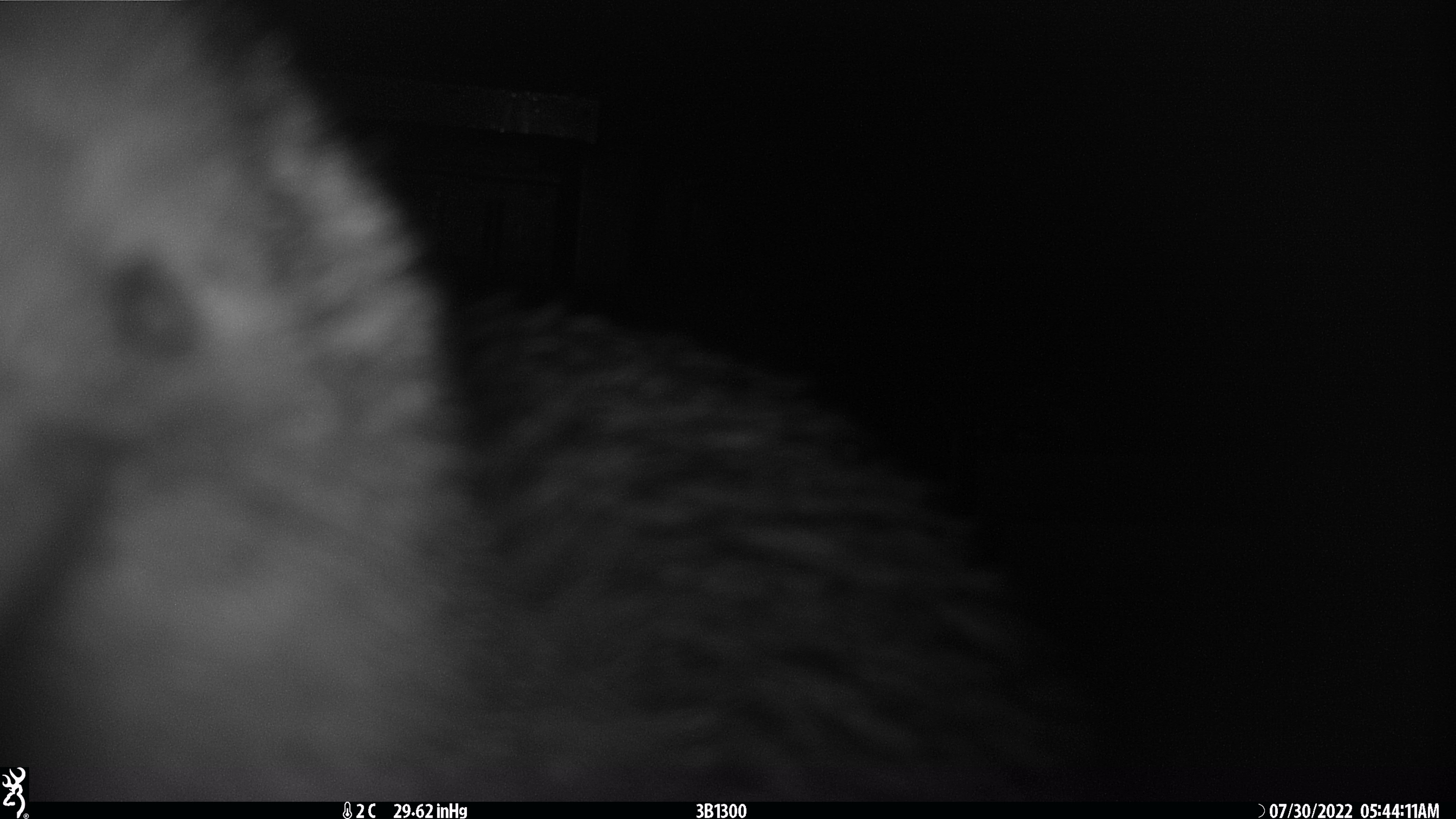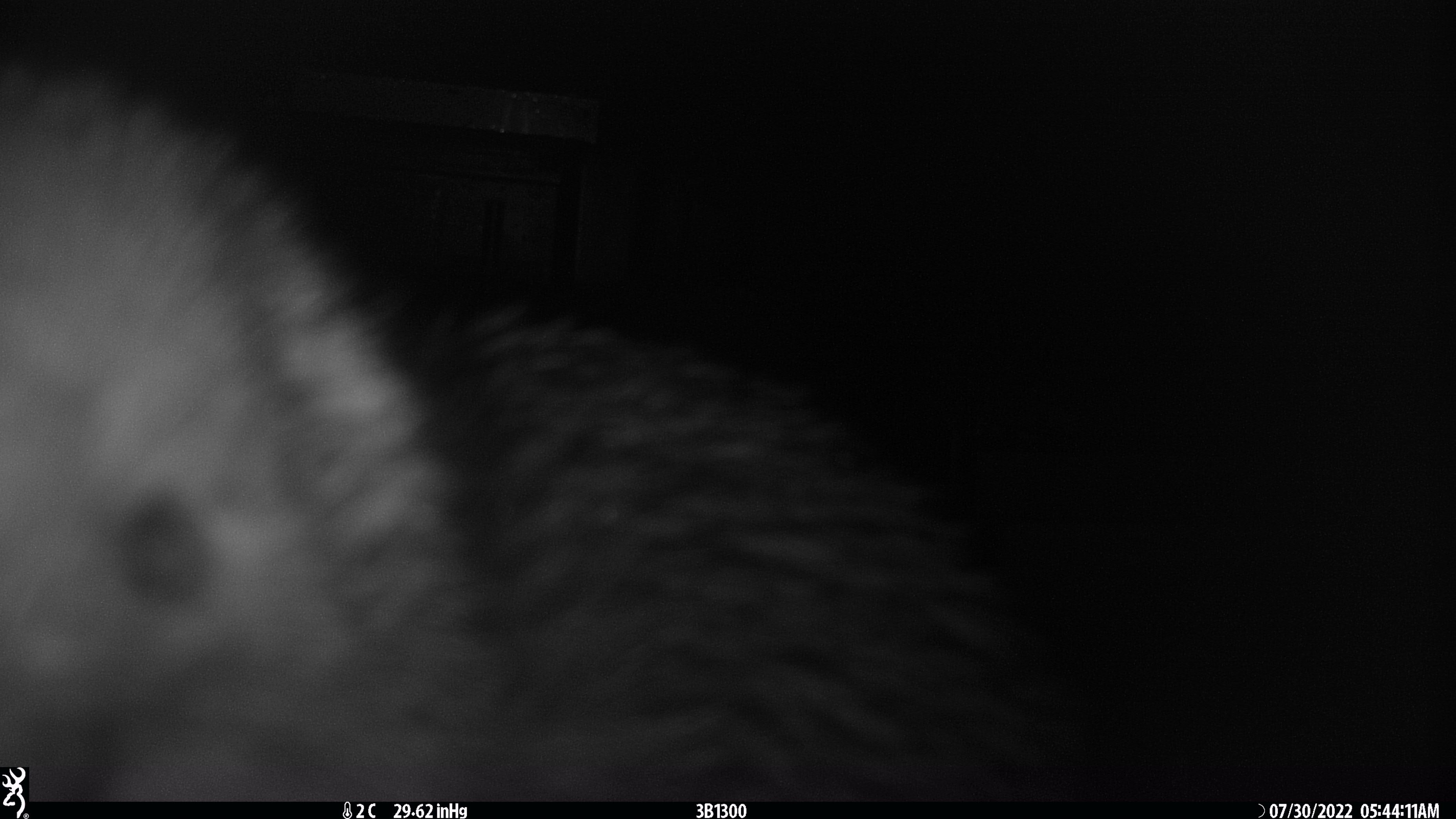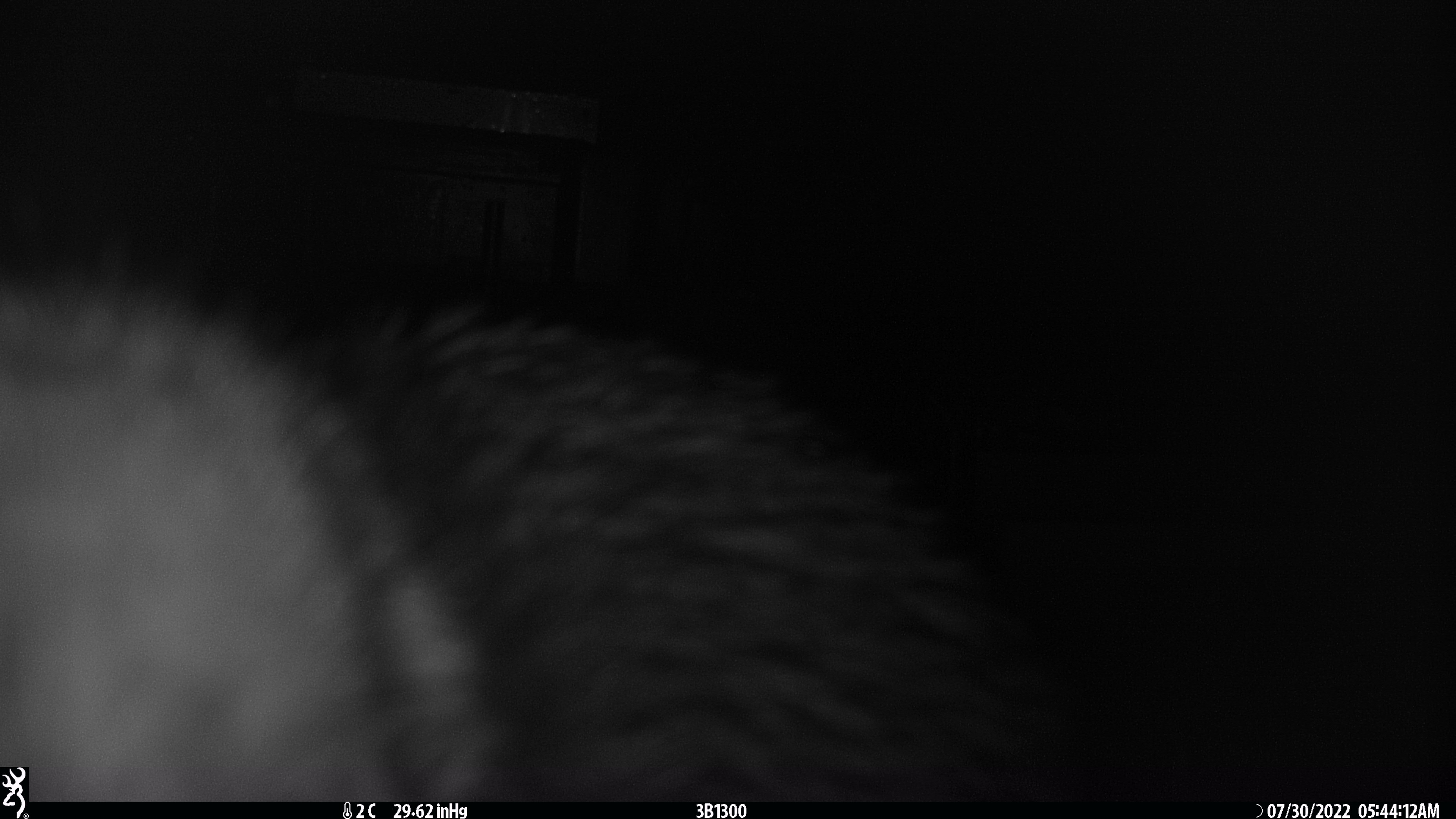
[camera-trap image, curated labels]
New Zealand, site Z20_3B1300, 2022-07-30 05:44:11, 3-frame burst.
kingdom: Animalia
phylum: Chordata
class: Aves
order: Apterygiformes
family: Apterygidae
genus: Apteryx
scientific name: Apteryx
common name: kiwi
Kiwi (Apteryx).